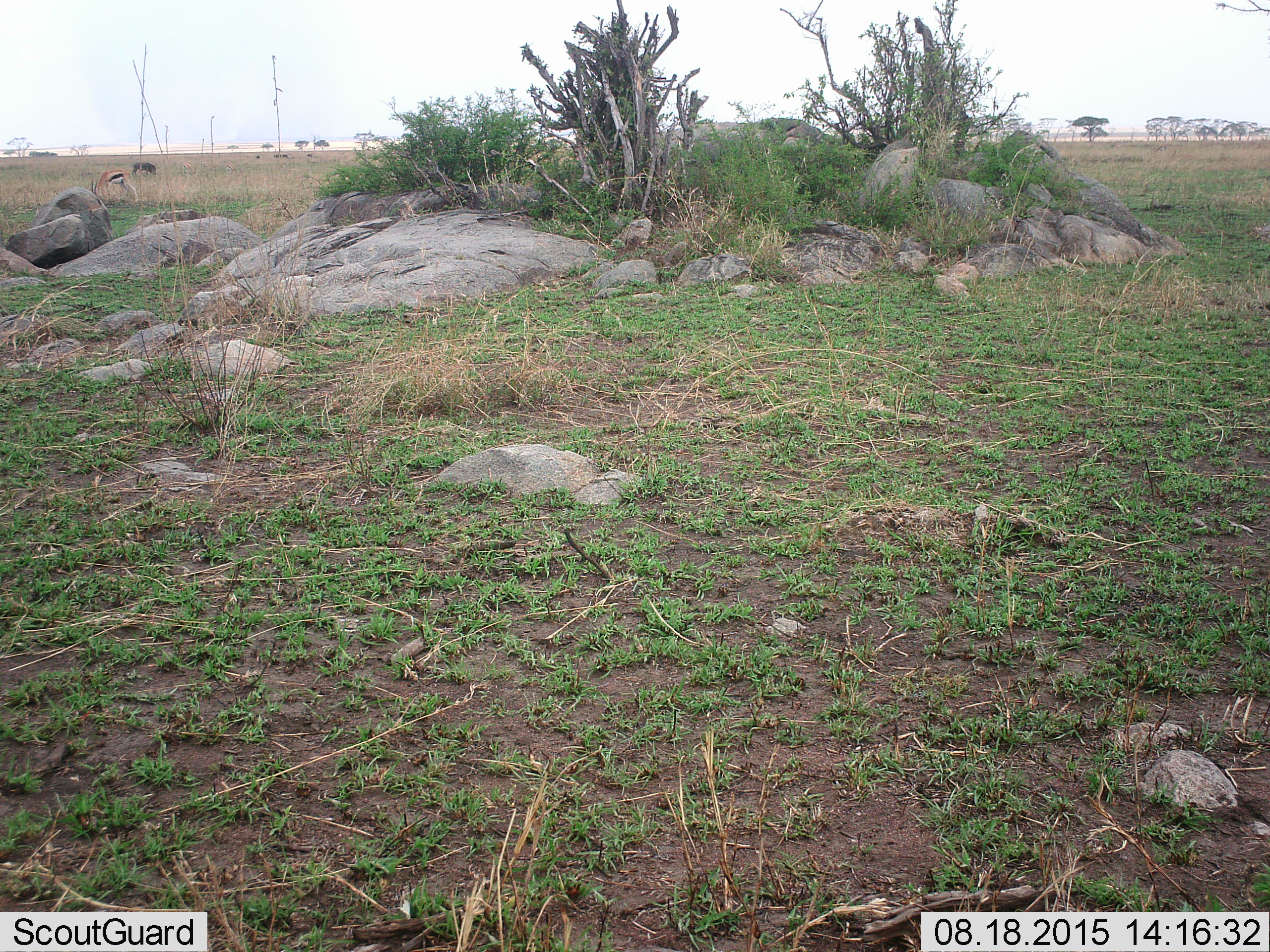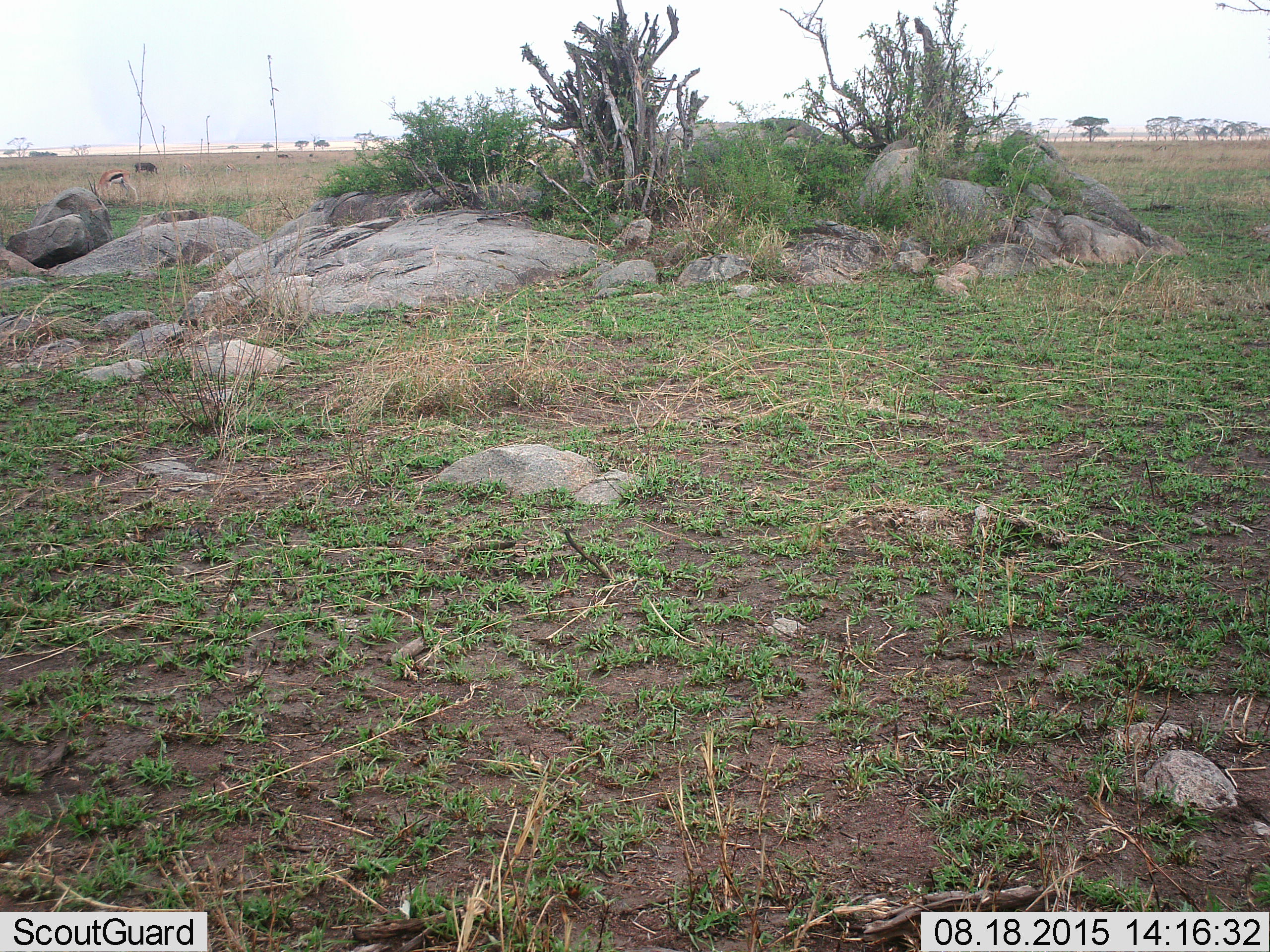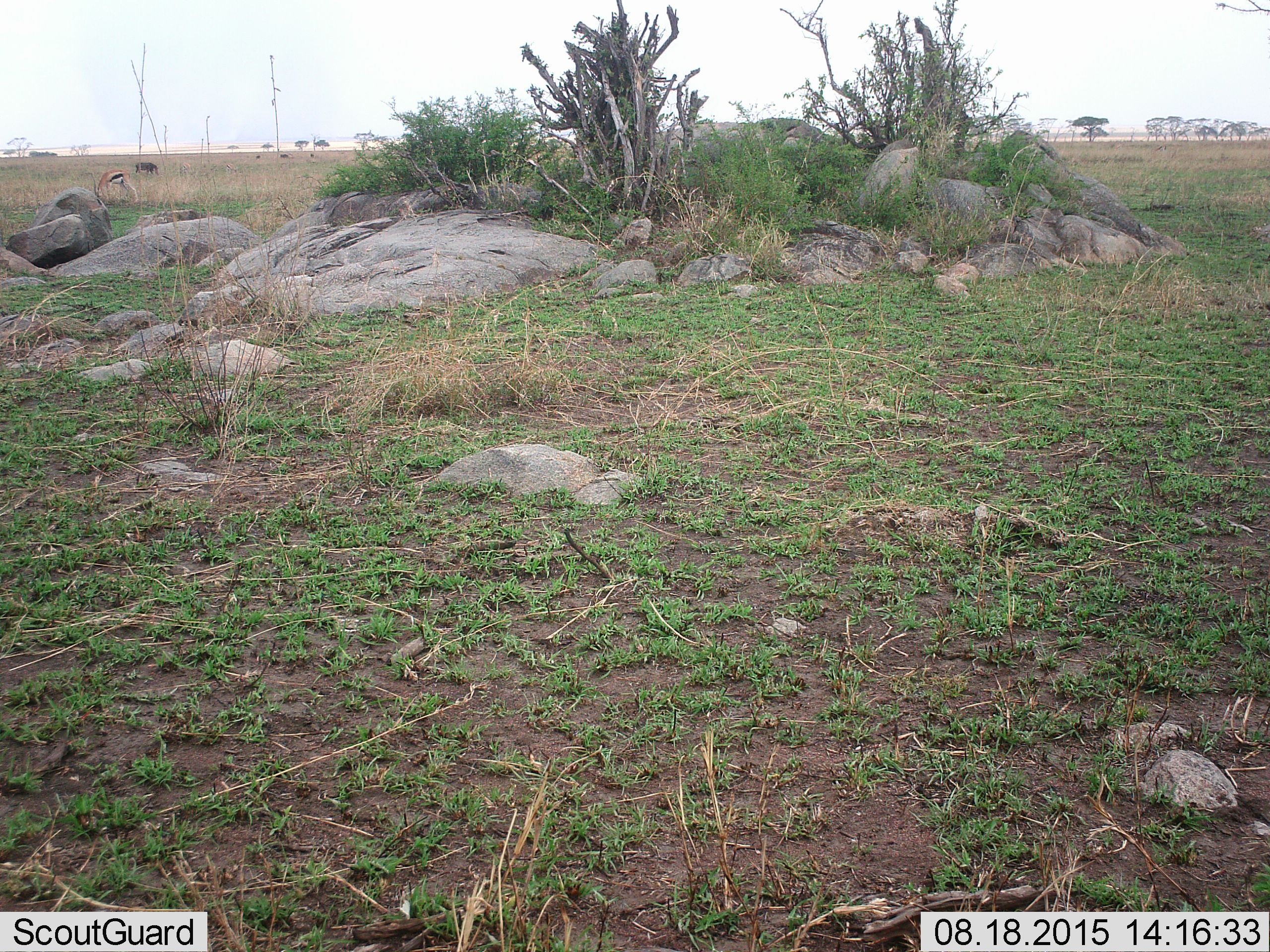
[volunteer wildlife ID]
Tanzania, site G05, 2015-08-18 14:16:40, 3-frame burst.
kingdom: Animalia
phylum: Chordata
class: Mammalia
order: Artiodactyla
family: Bovidae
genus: Eudorcas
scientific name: Eudorcas thomsonii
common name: thomson's gazelle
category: gazellethomsons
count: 1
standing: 31%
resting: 0%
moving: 0%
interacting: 0%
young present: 0%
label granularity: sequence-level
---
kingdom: Animalia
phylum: Chordata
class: Mammalia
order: Artiodactyla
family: Suidae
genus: Phacochoerus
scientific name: Phacochoerus africanus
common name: warthog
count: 5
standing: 40%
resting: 0%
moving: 0%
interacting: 0%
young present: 10%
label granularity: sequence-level